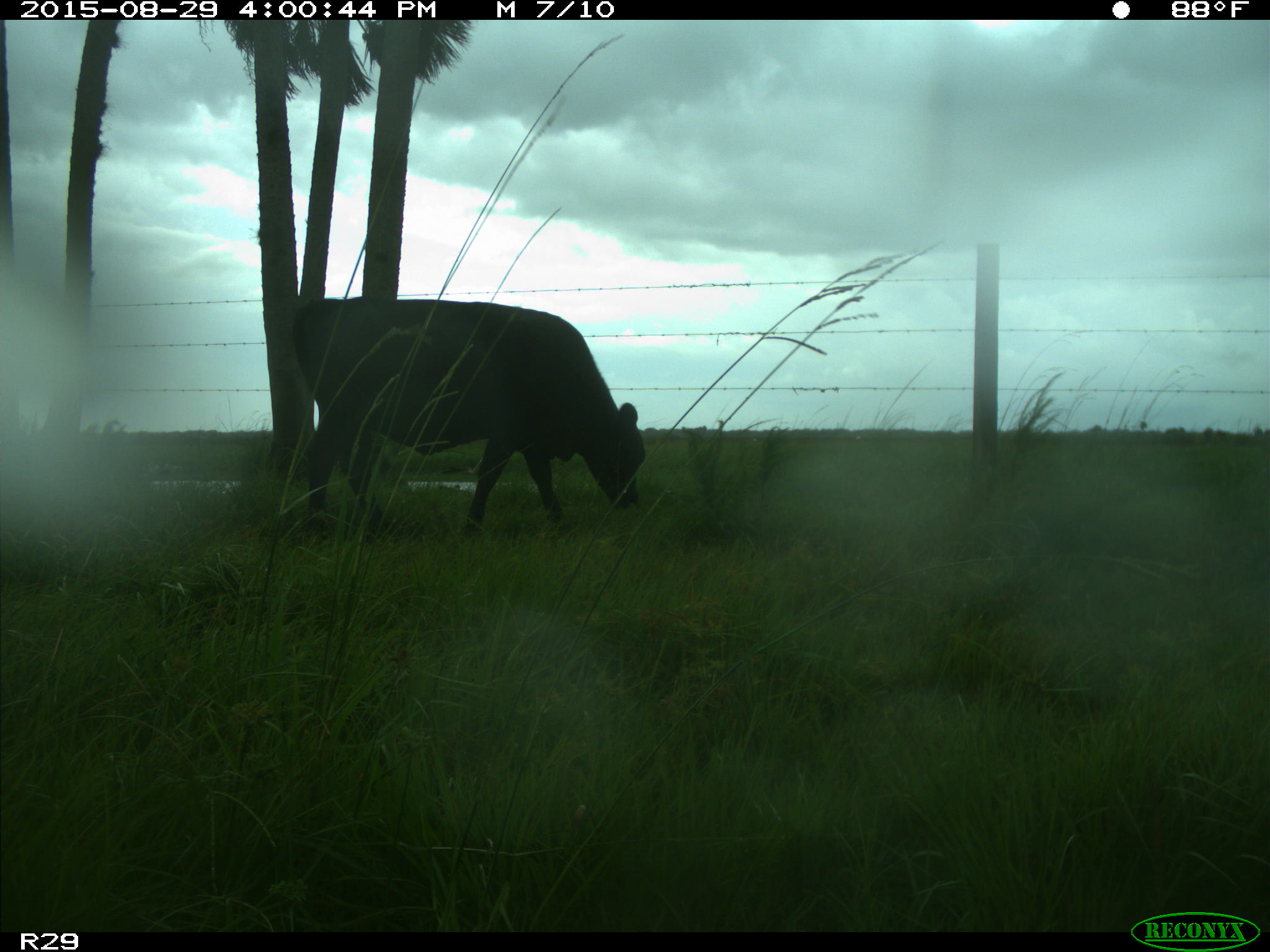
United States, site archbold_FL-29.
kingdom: Animalia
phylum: Chordata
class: Mammalia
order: Artiodactyla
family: Bovidae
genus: Bos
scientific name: Bos taurus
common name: domestic cow